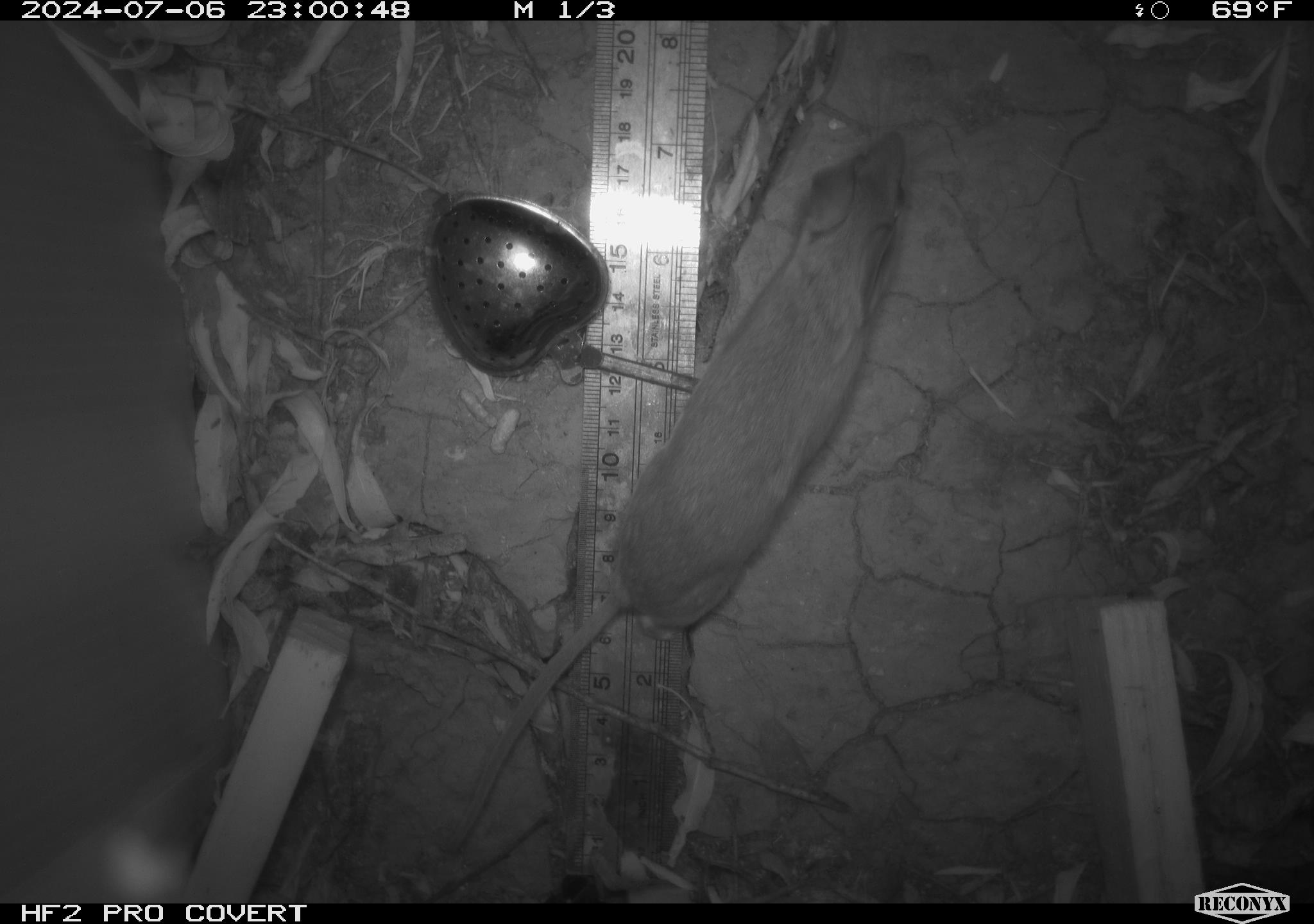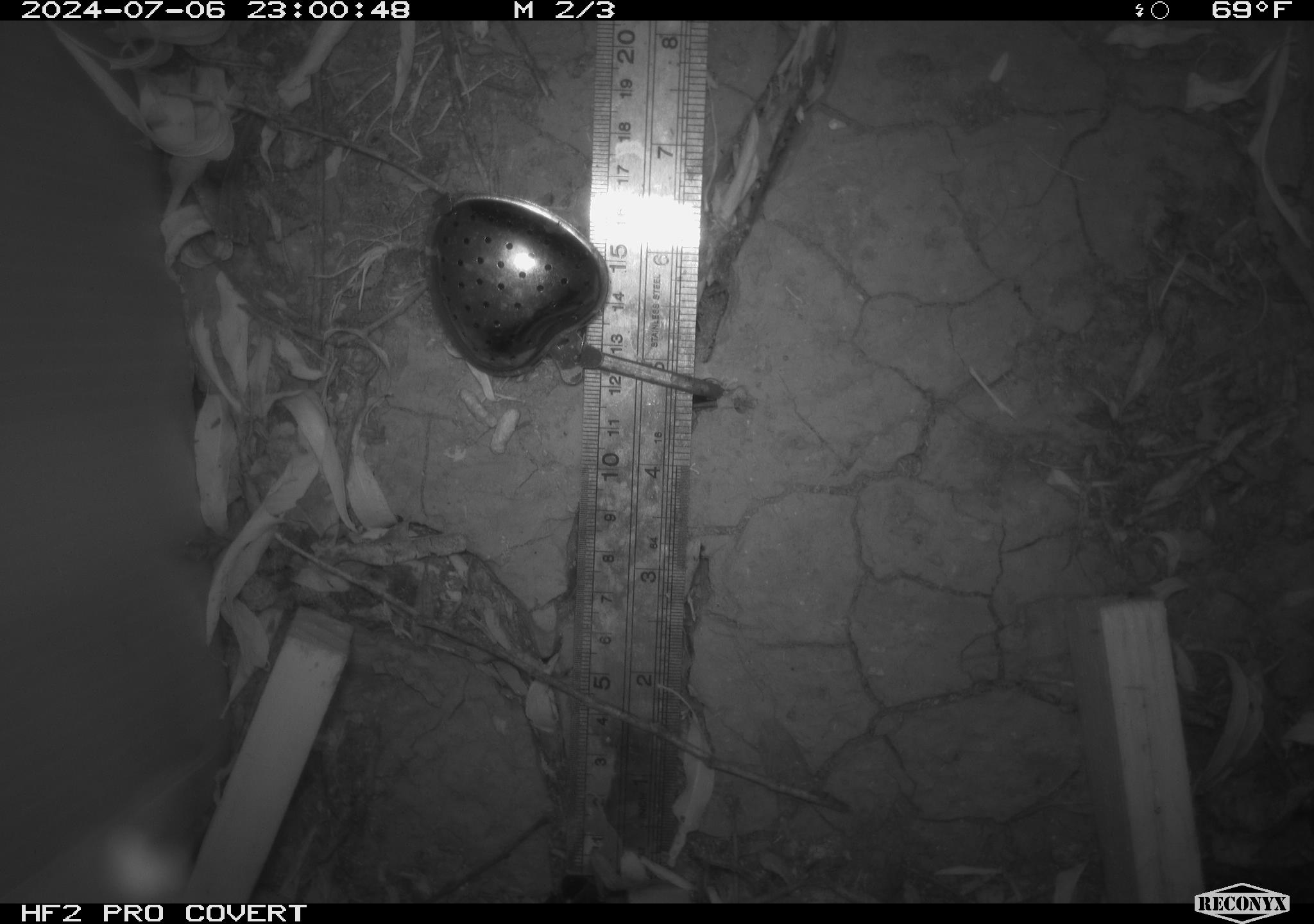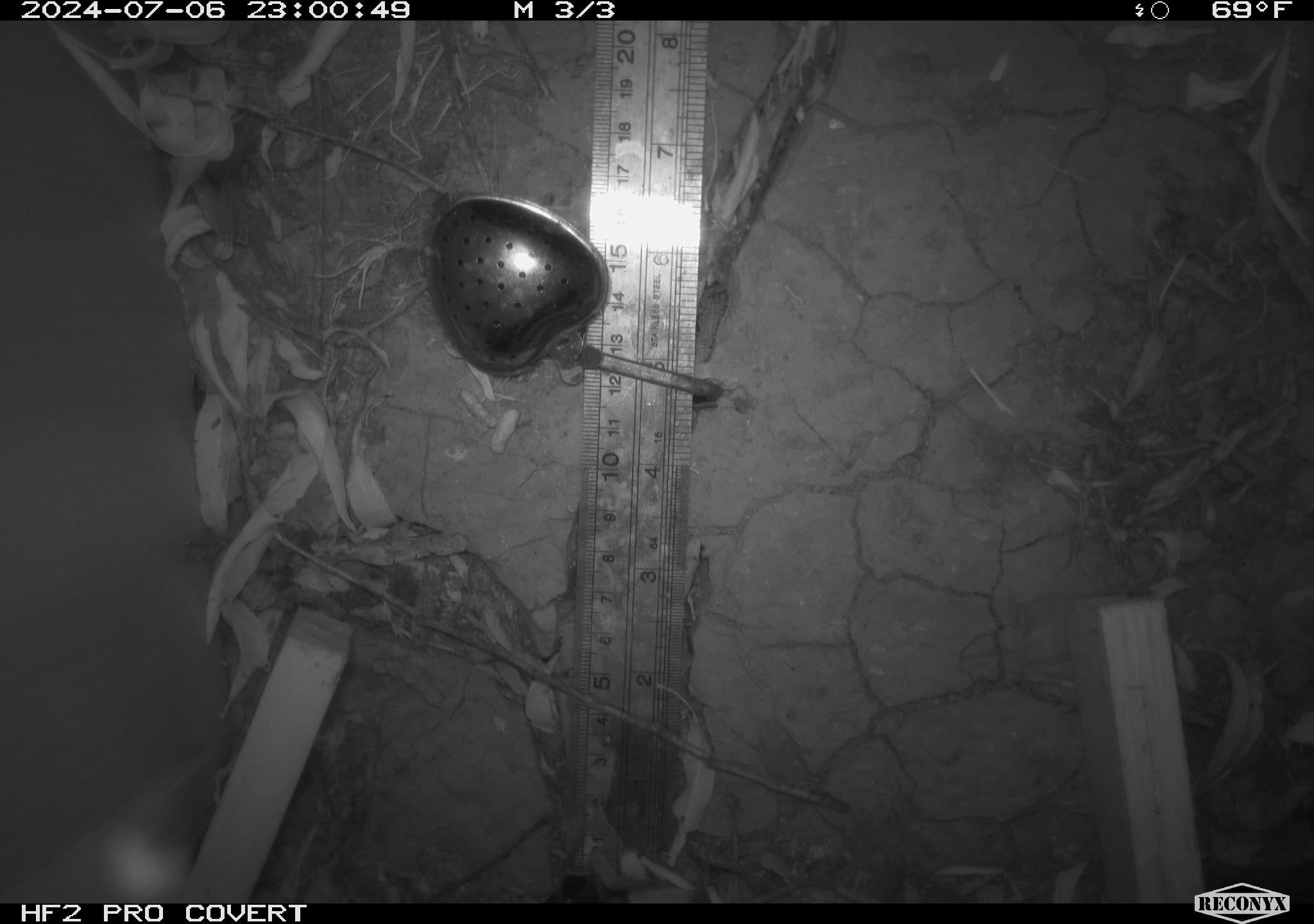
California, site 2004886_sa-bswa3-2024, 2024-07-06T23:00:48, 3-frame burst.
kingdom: Animalia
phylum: Chordata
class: Mammalia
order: Rodentia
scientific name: Rodentia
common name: mouse species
Mouse species (Rodentia).